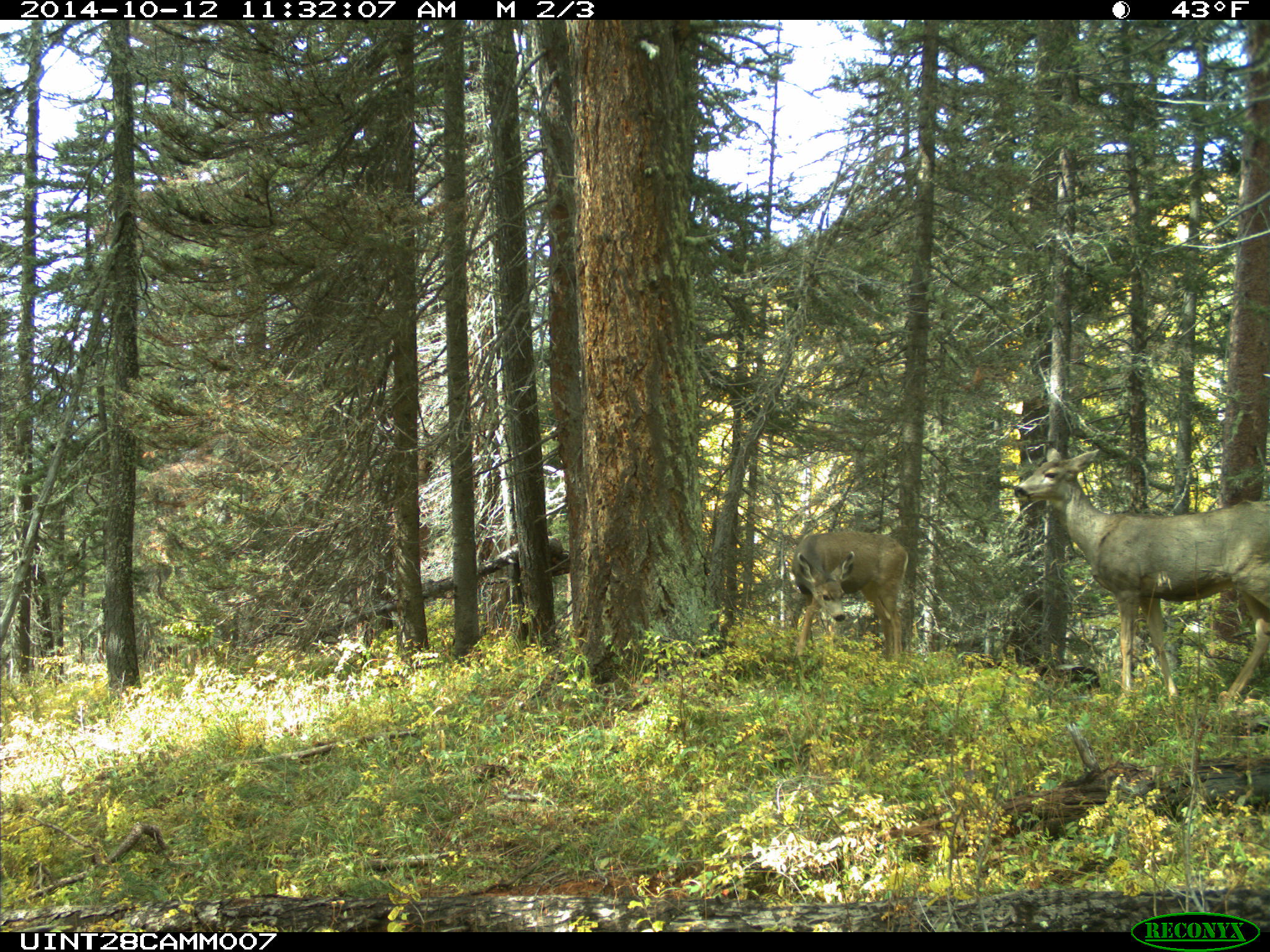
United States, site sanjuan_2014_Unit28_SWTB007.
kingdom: Animalia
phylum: Chordata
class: Mammalia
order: Artiodactyla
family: Cervidae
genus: Odocoileus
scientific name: Odocoileus hemionus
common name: mule deer